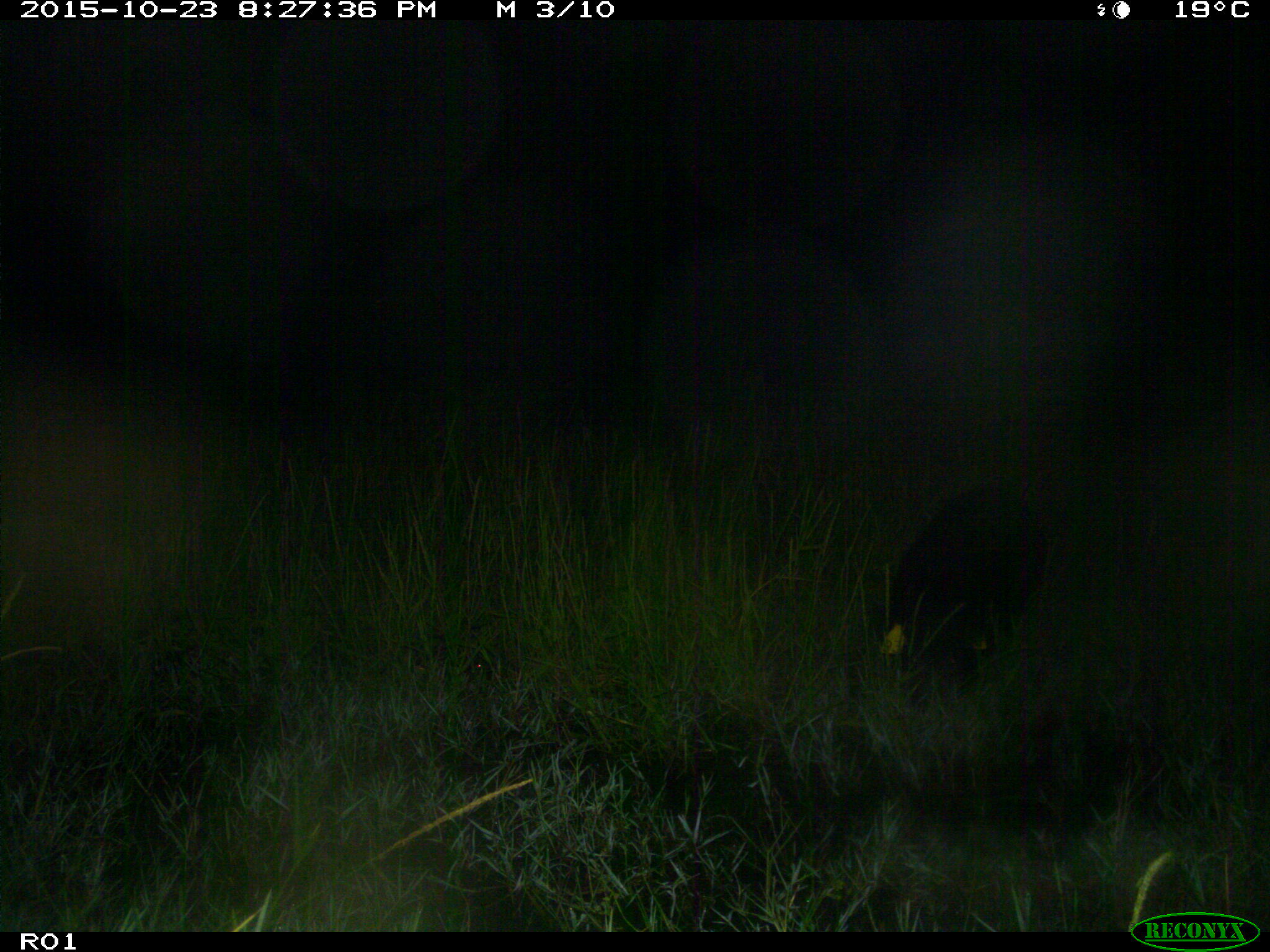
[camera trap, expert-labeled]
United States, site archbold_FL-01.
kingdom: Animalia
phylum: Chordata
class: Mammalia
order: Artiodactyla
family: Suidae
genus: Sus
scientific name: Sus scrofa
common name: wild boar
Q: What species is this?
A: Sus scrofa (wild boar).